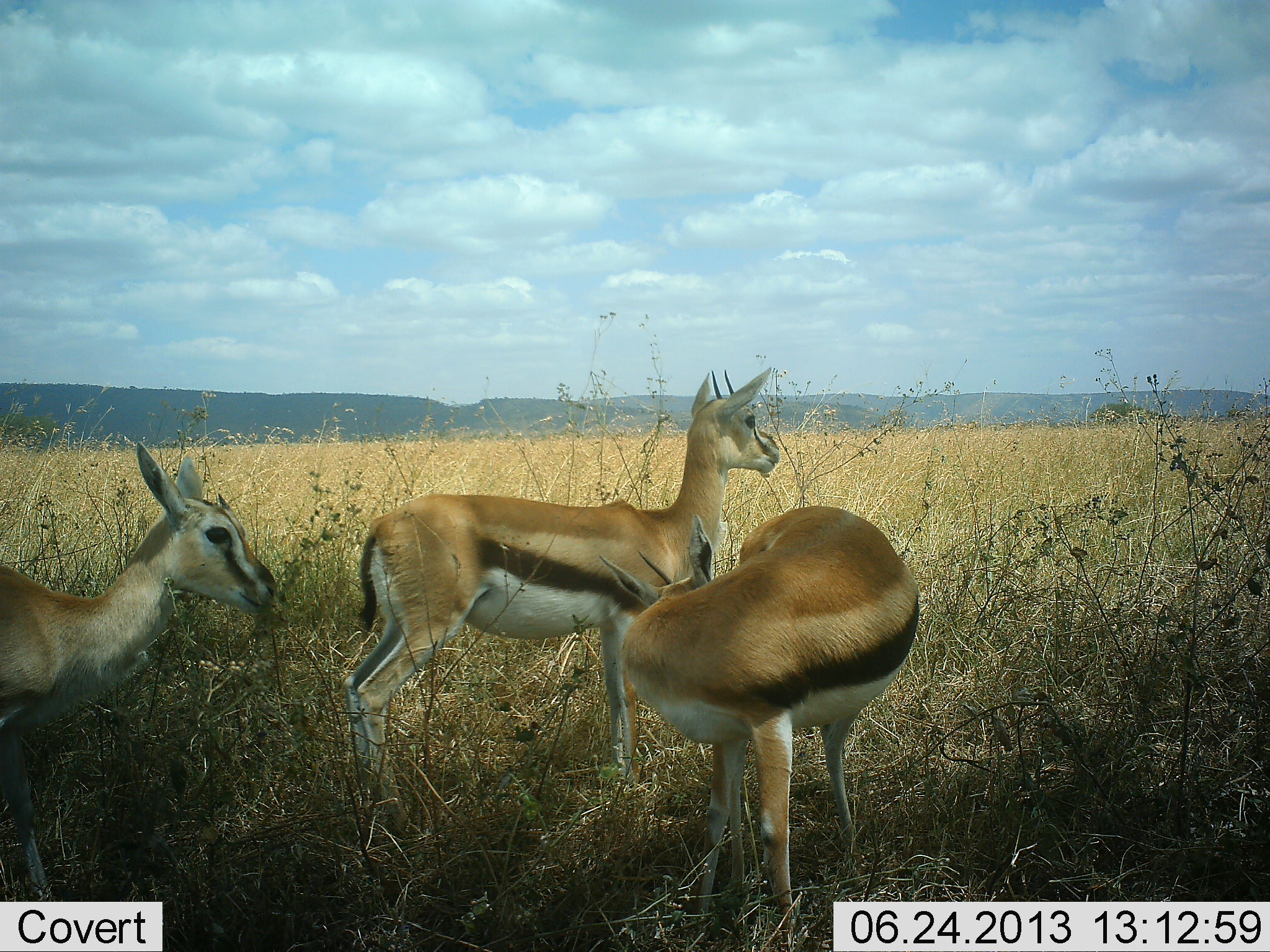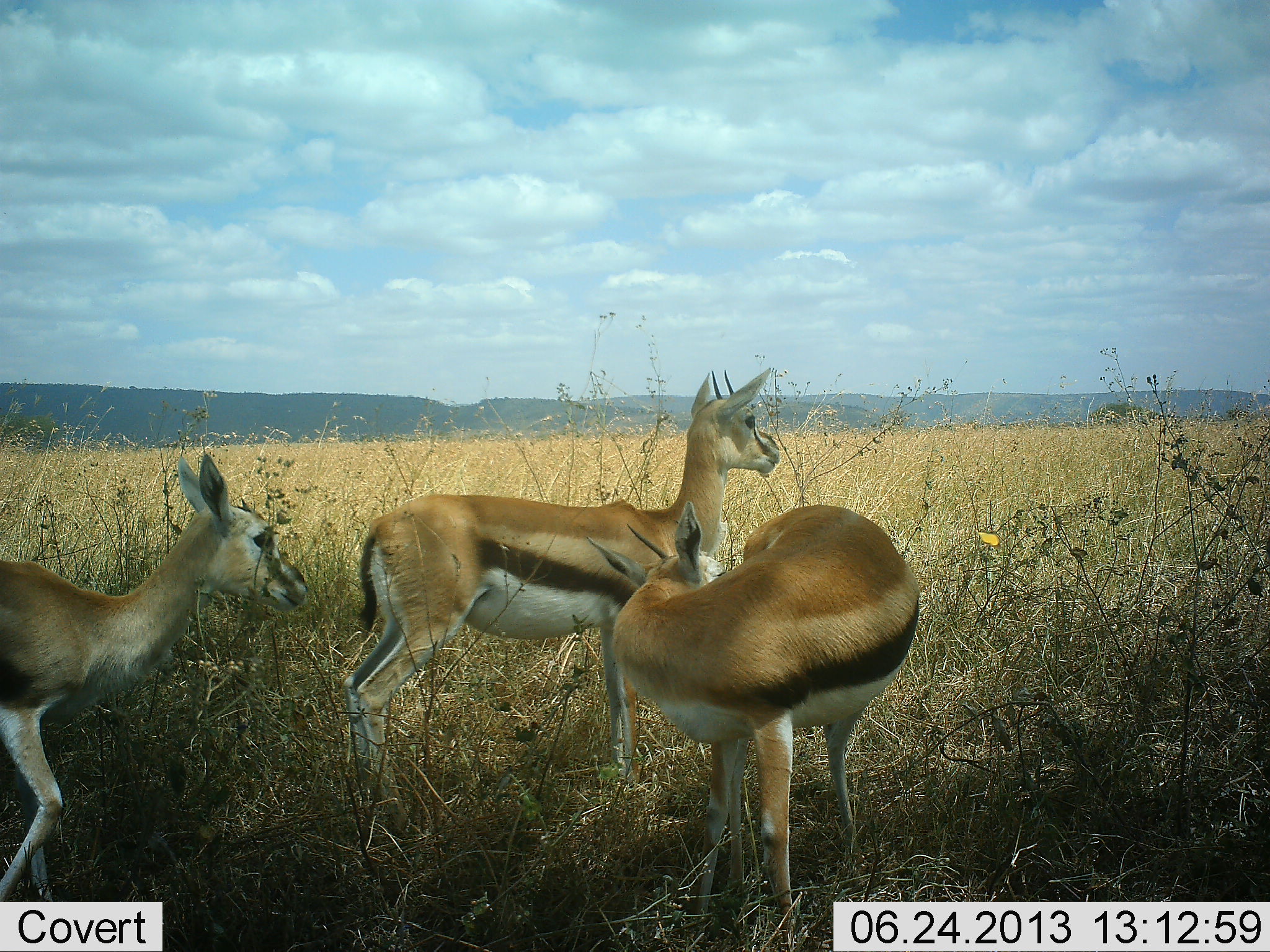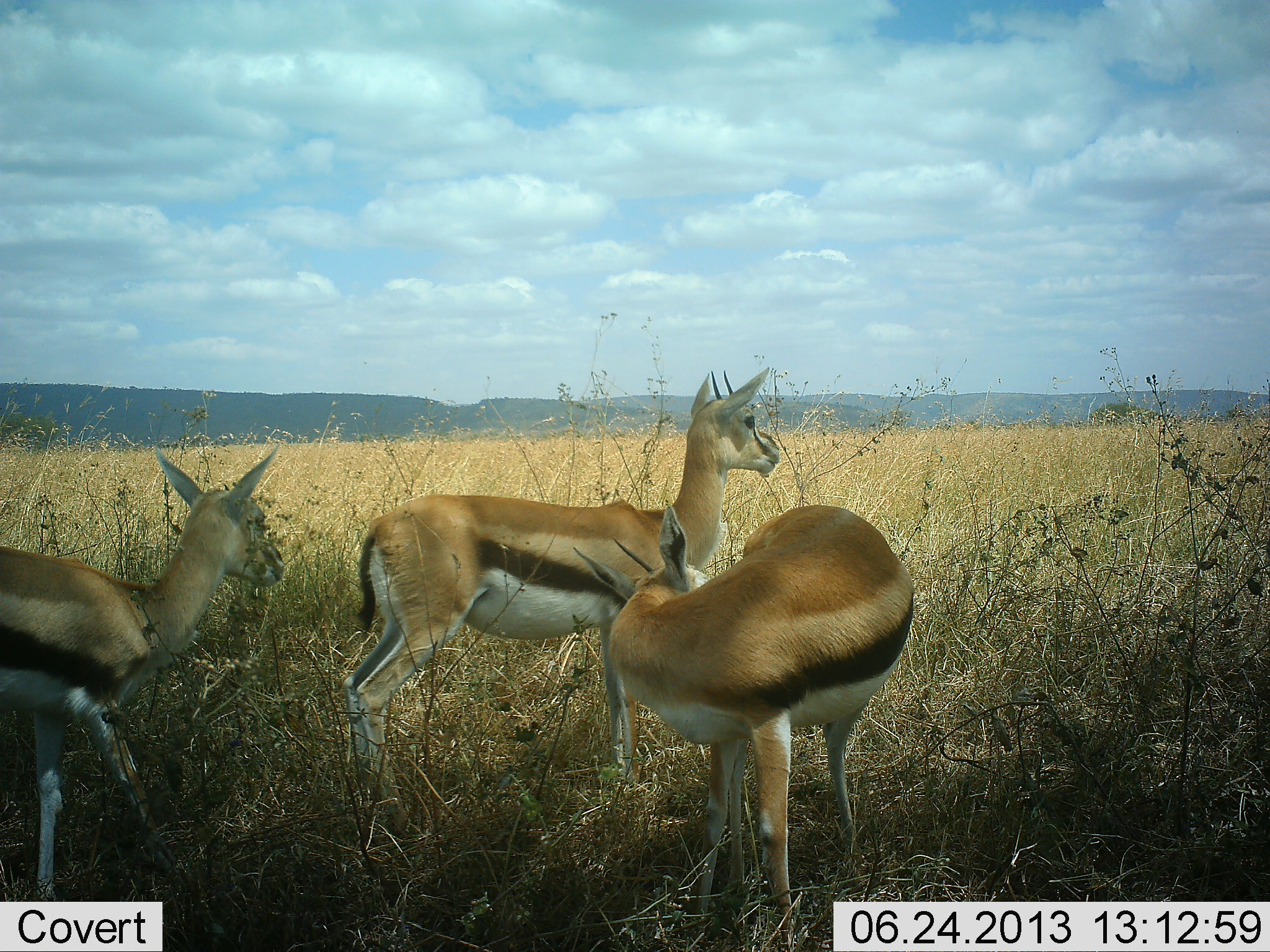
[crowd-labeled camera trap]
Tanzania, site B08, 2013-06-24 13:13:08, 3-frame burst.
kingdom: Animalia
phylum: Chordata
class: Mammalia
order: Artiodactyla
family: Bovidae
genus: Eudorcas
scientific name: Eudorcas thomsonii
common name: thomson's gazelle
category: gazellethomsons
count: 3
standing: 89%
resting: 0%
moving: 33%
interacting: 6%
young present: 0%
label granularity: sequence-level